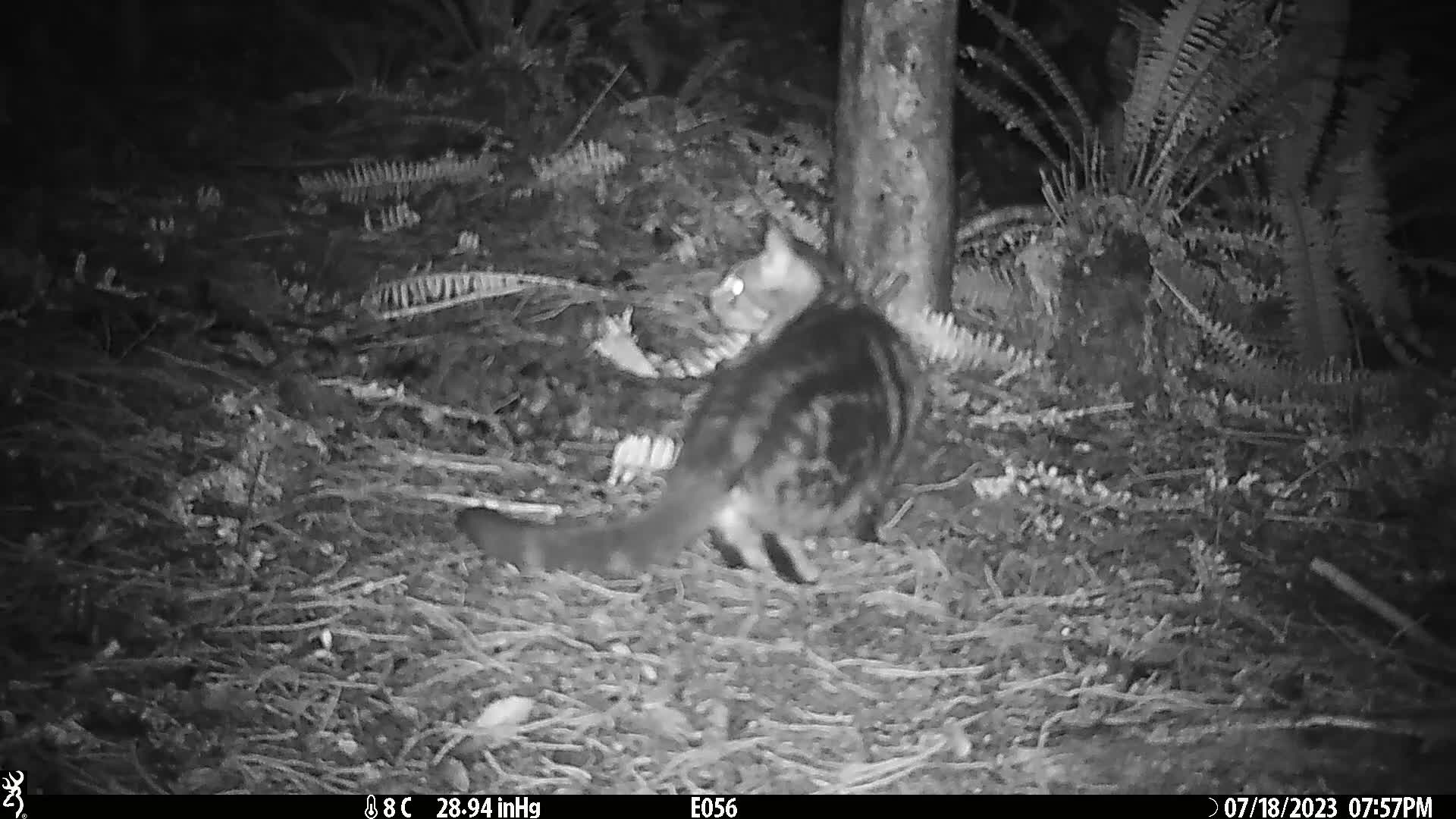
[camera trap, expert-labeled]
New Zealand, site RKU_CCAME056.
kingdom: Animalia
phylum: Chordata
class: Mammalia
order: Carnivora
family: Felidae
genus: Felis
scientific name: Felis catus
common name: domestic cat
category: cat